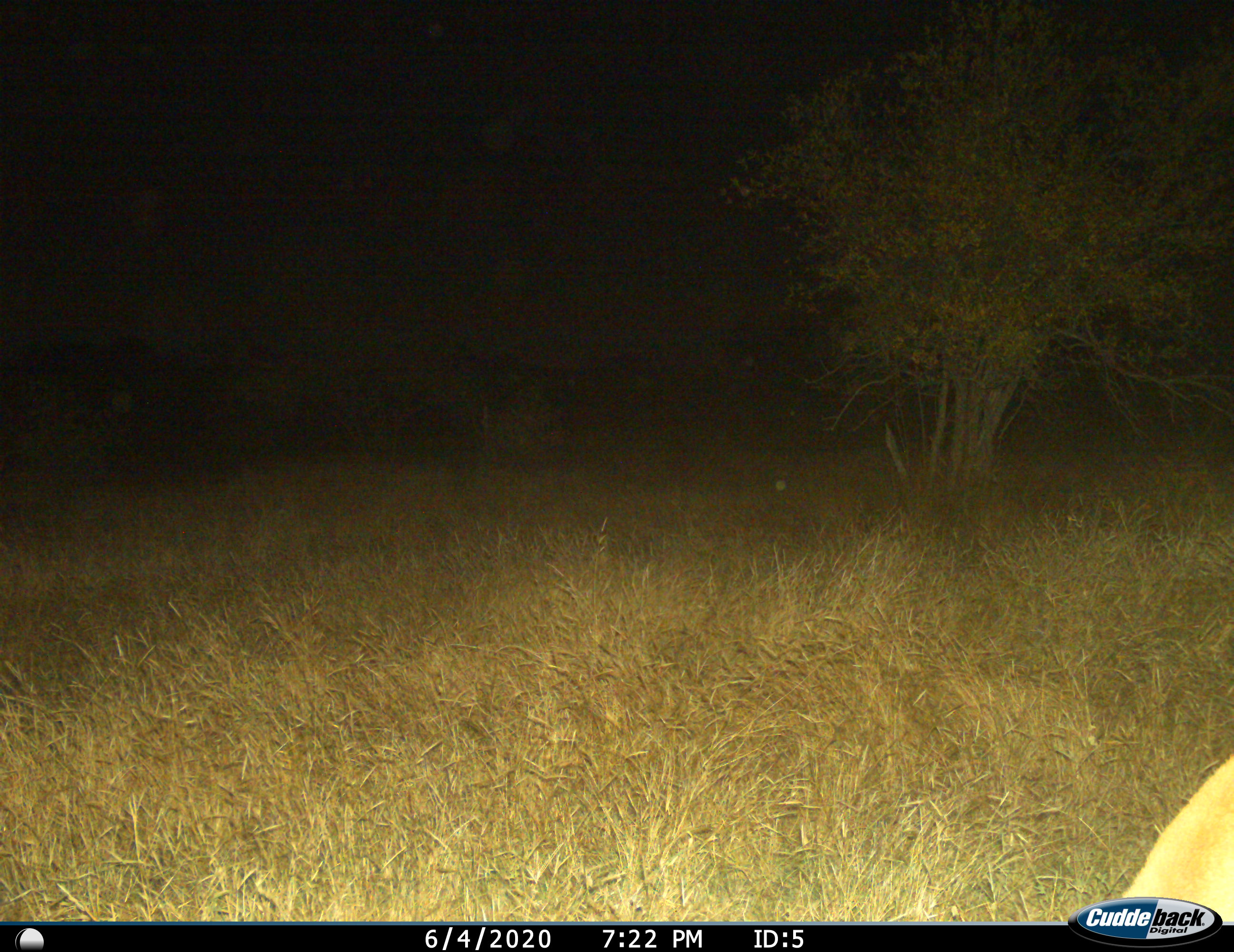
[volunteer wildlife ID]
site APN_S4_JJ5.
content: unidentified animal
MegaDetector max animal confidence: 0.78